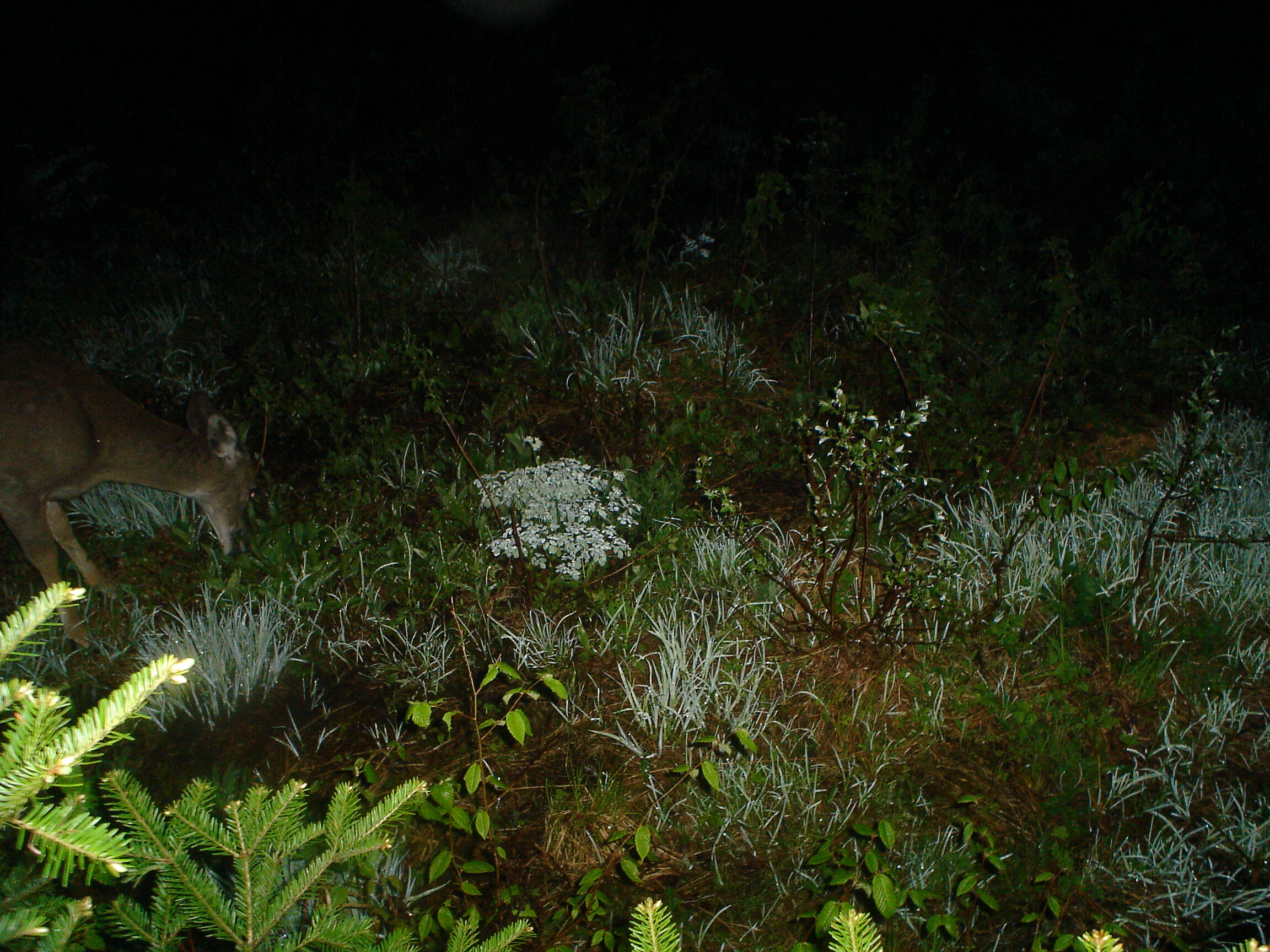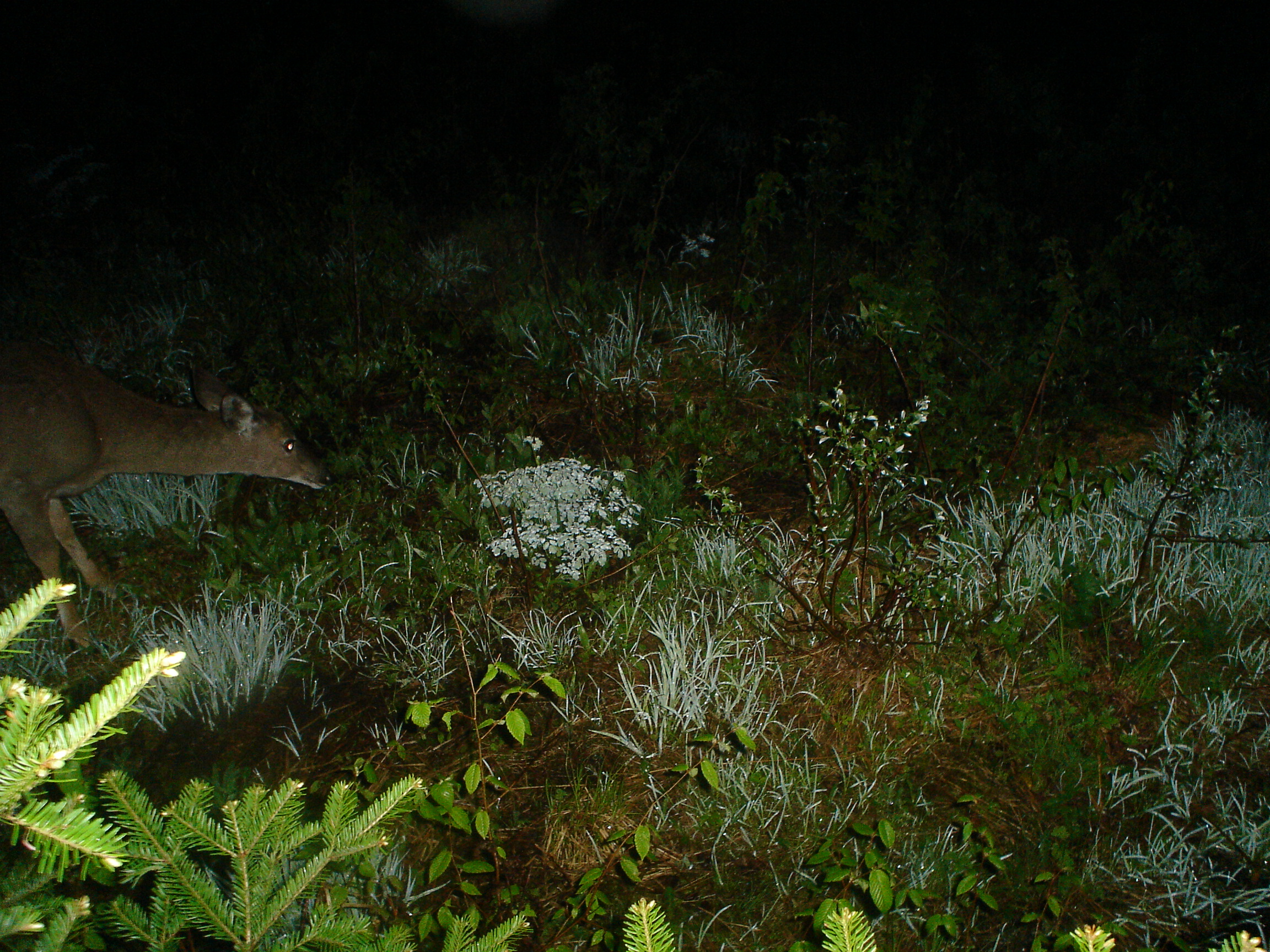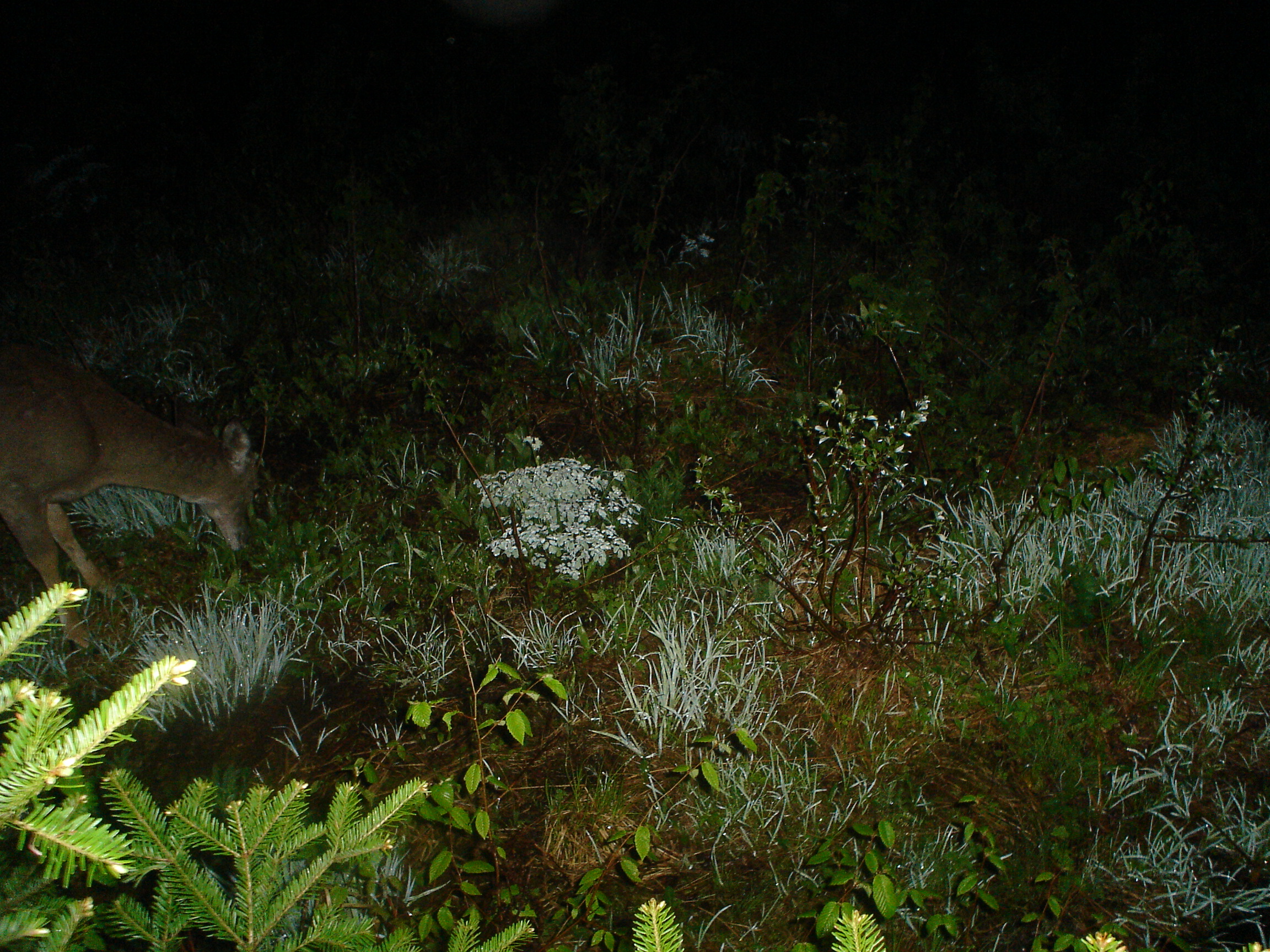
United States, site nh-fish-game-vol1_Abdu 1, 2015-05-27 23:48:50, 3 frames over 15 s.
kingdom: Animalia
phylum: Chordata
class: Mammalia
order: Artiodactyla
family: Cervidae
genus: Odocoileus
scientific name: Odocoileus virginianus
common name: white-tailed deer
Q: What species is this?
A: White-tailed deer (Odocoileus virginianus).